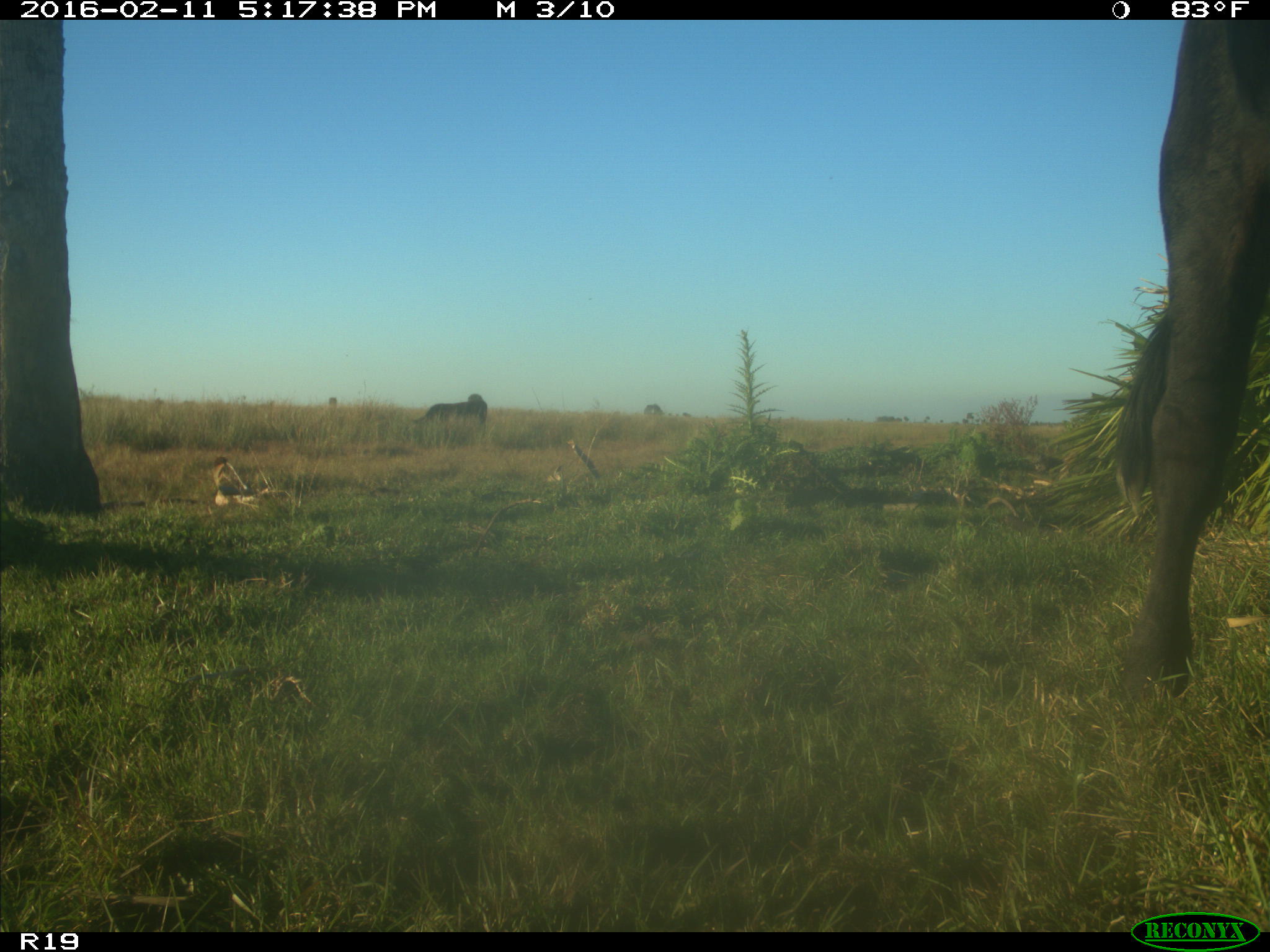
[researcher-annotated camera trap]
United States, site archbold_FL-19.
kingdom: Animalia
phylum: Chordata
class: Mammalia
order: Artiodactyla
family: Bovidae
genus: Bos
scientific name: Bos taurus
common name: domestic cow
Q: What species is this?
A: Bos taurus (domestic cow).